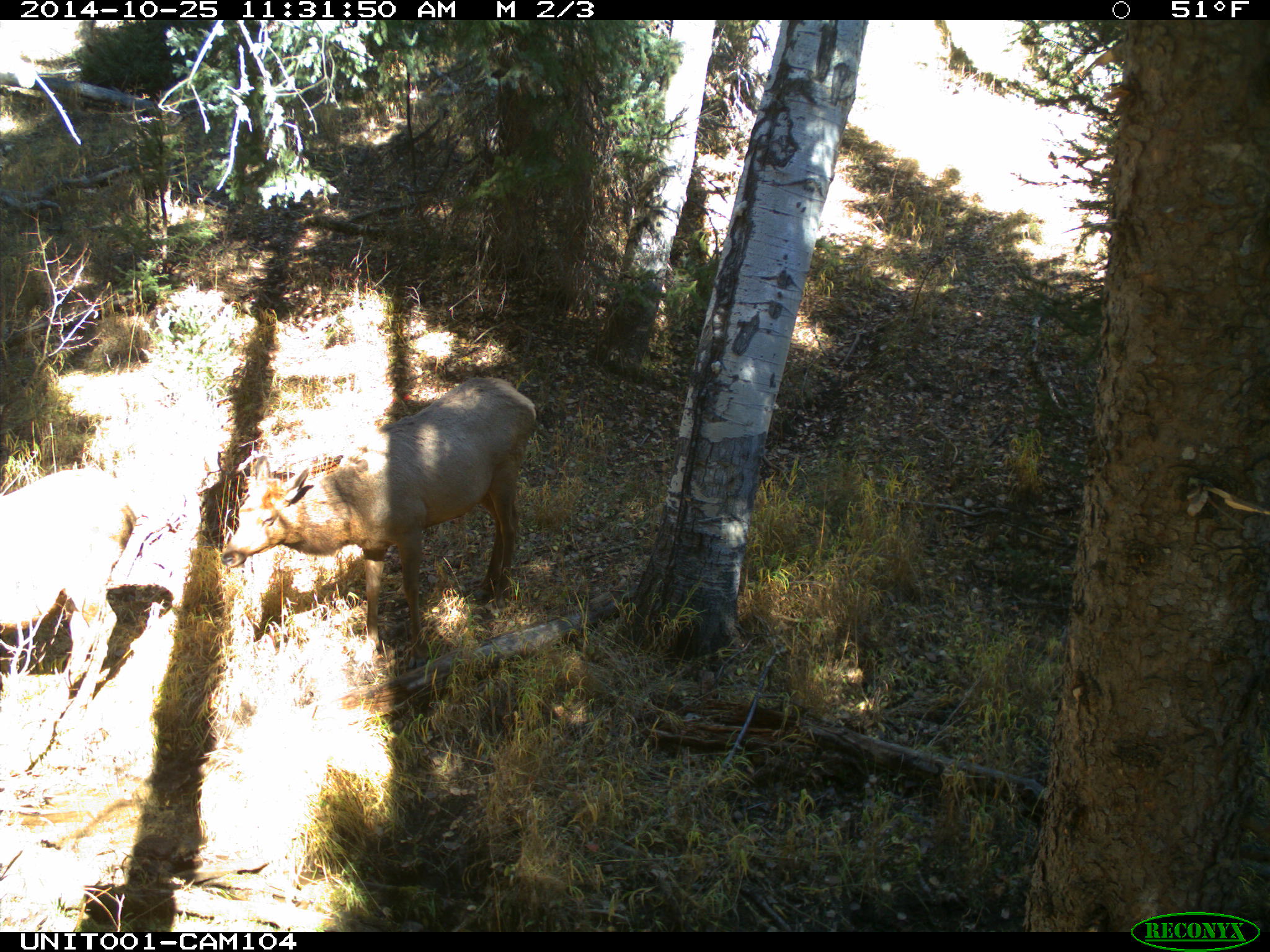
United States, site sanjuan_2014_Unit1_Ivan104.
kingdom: Animalia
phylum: Chordata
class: Mammalia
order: Artiodactyla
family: Cervidae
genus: Cervus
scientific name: Cervus elaphus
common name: red deer